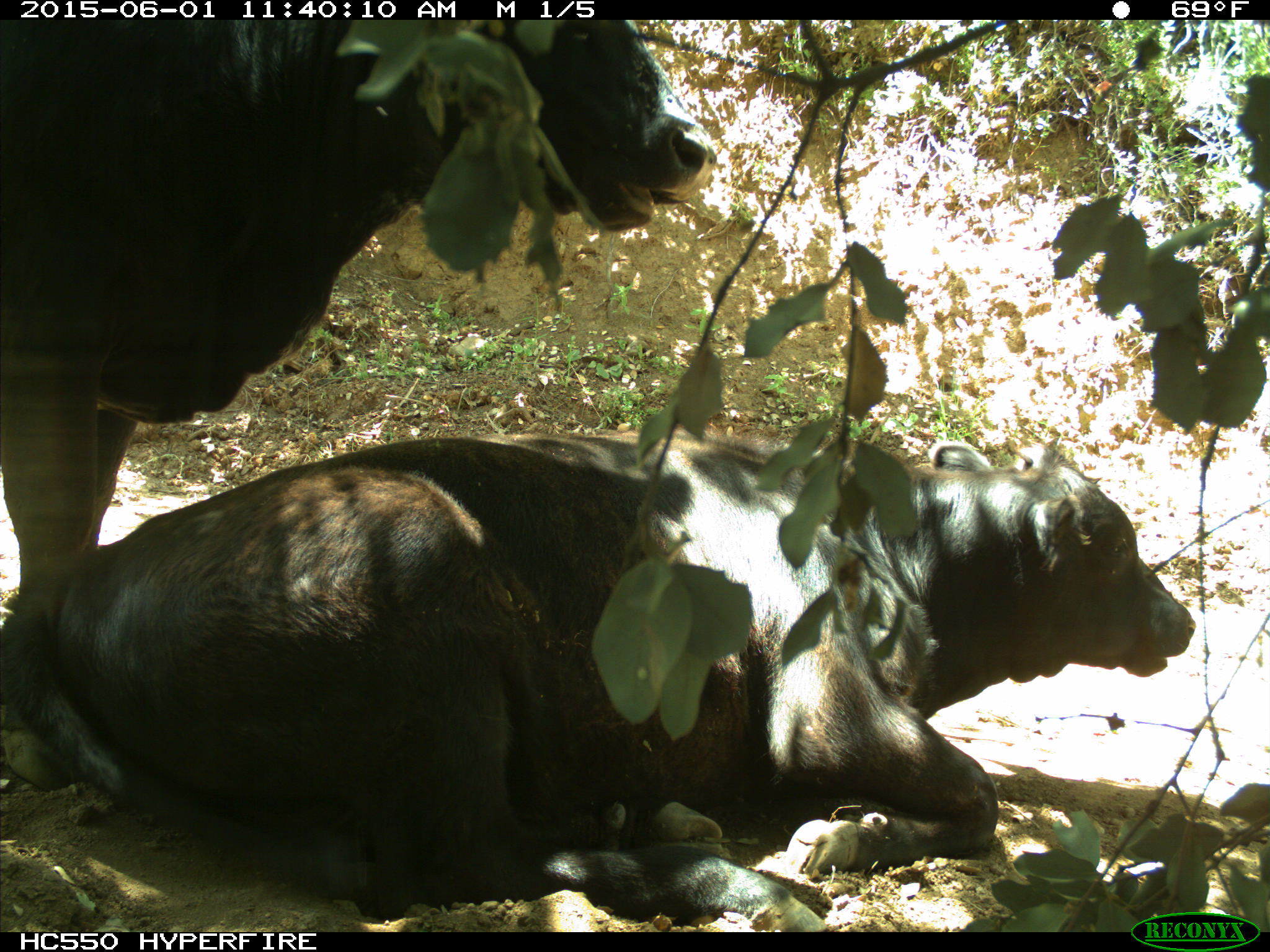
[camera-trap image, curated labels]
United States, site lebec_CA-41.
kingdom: Animalia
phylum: Chordata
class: Mammalia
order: Artiodactyla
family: Bovidae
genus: Bos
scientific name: Bos taurus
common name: domestic cow